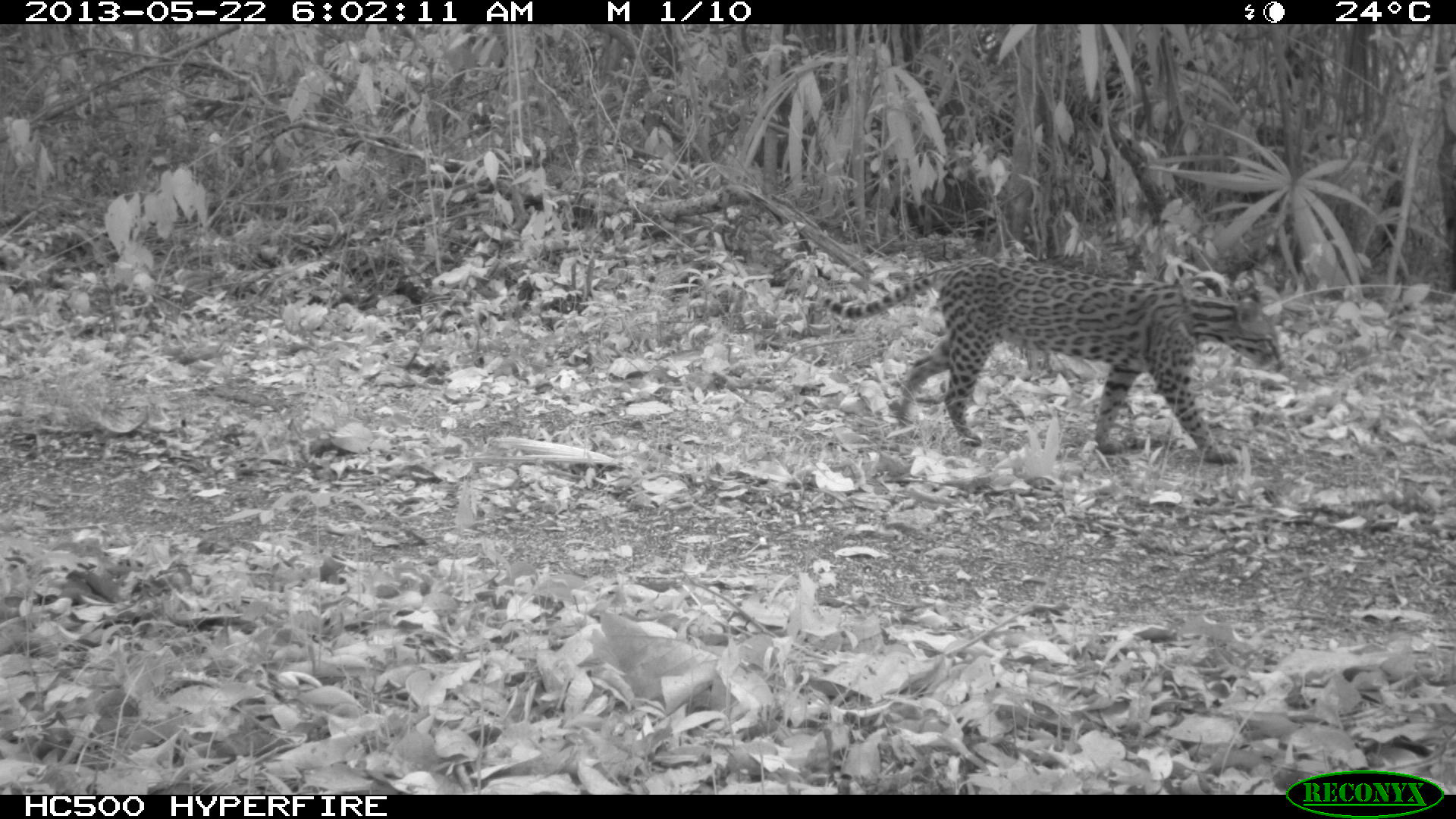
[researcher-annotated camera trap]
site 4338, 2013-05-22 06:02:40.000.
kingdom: Animalia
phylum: Chordata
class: Mammalia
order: Carnivora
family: Felidae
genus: Leopardus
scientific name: Leopardus pardalis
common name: ocelot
Leopardus pardalis (ocelot), count 1, sex female.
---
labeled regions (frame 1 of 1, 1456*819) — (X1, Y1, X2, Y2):
leopardus pardalis: (821, 257, 1285, 464)